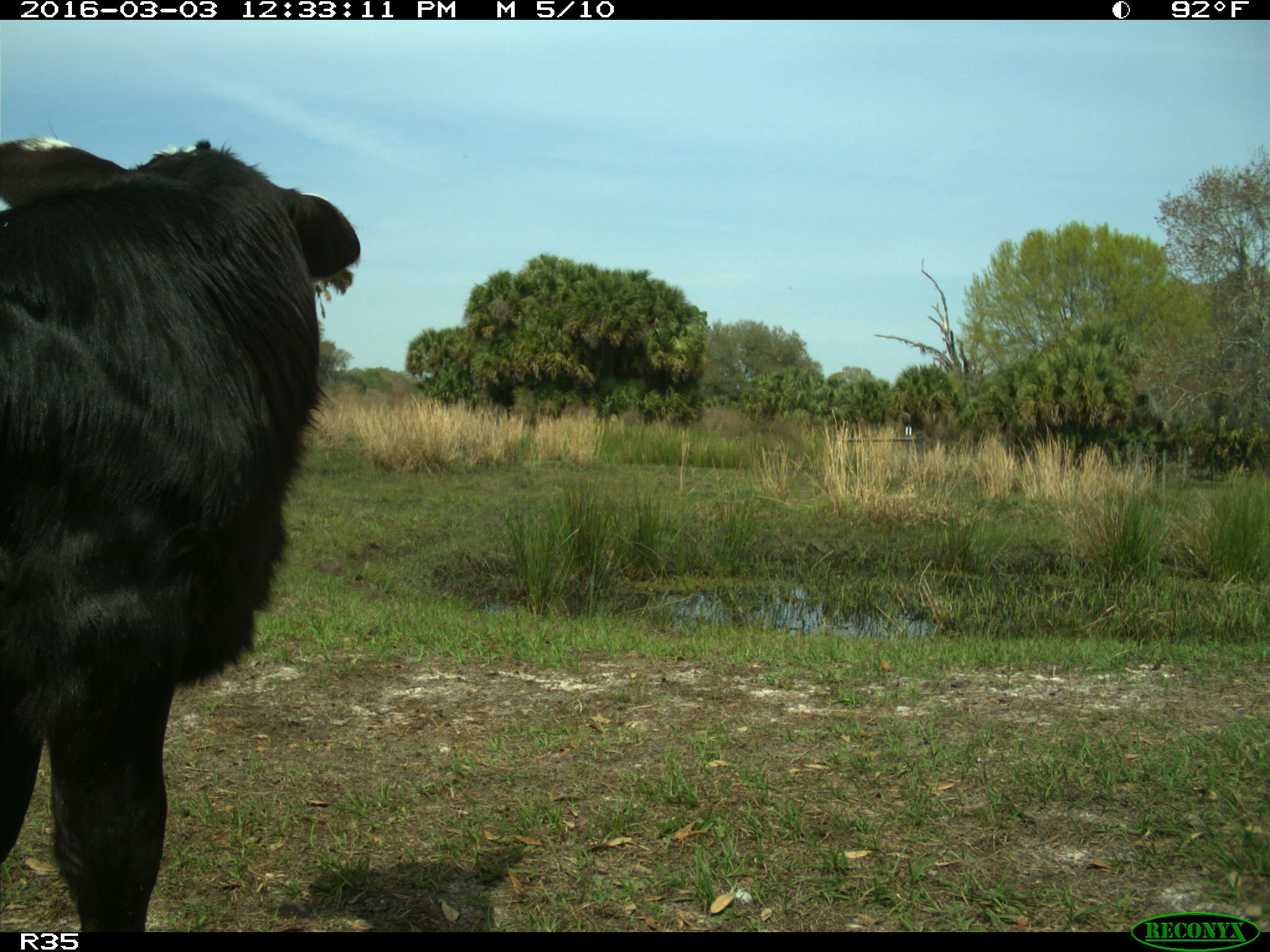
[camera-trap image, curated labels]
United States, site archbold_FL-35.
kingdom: Animalia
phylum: Chordata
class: Mammalia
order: Artiodactyla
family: Bovidae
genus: Bos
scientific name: Bos taurus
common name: domestic cow